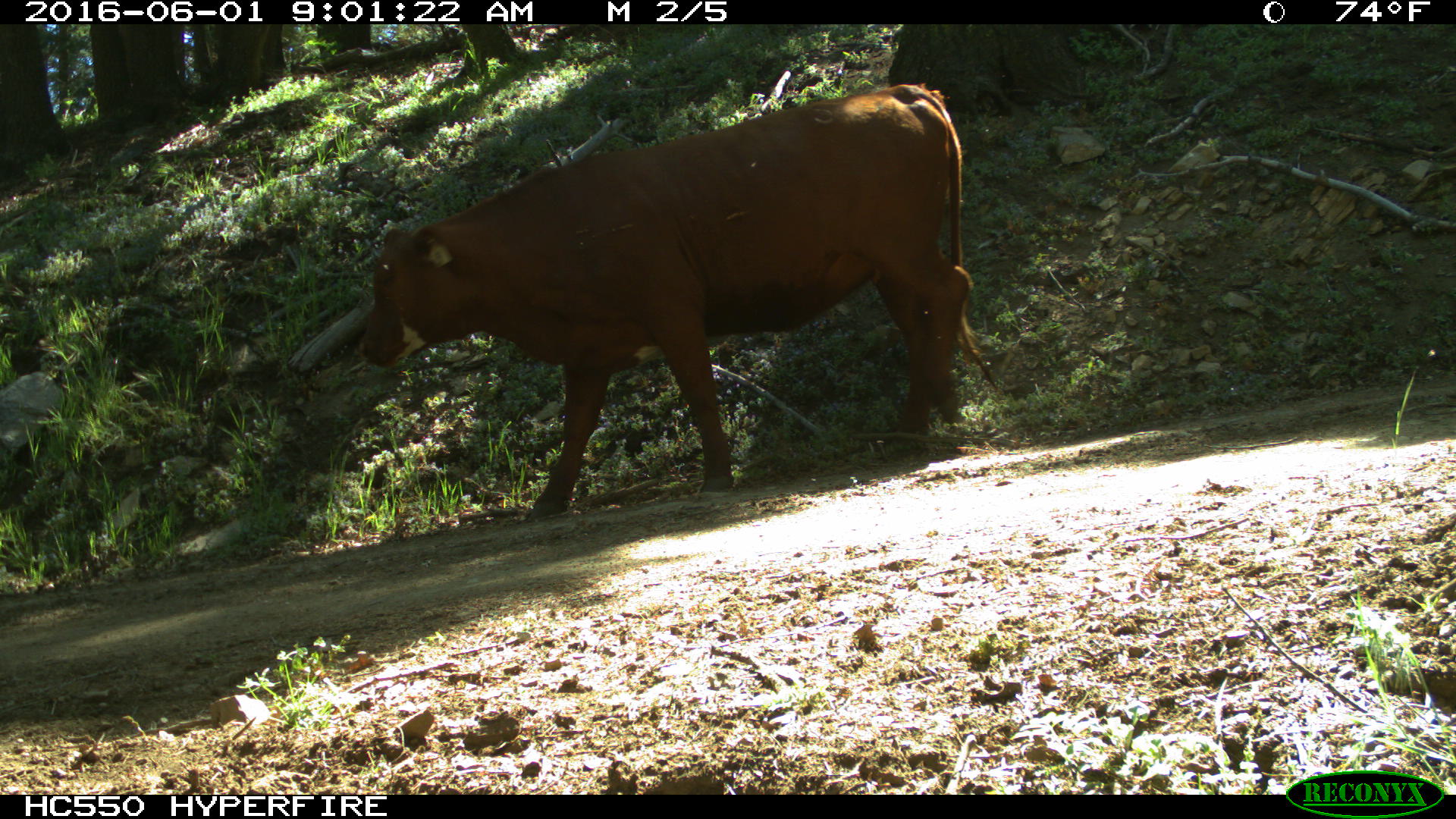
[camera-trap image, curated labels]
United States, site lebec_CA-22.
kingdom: Animalia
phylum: Chordata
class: Mammalia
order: Artiodactyla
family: Bovidae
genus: Bos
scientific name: Bos taurus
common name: domestic cow